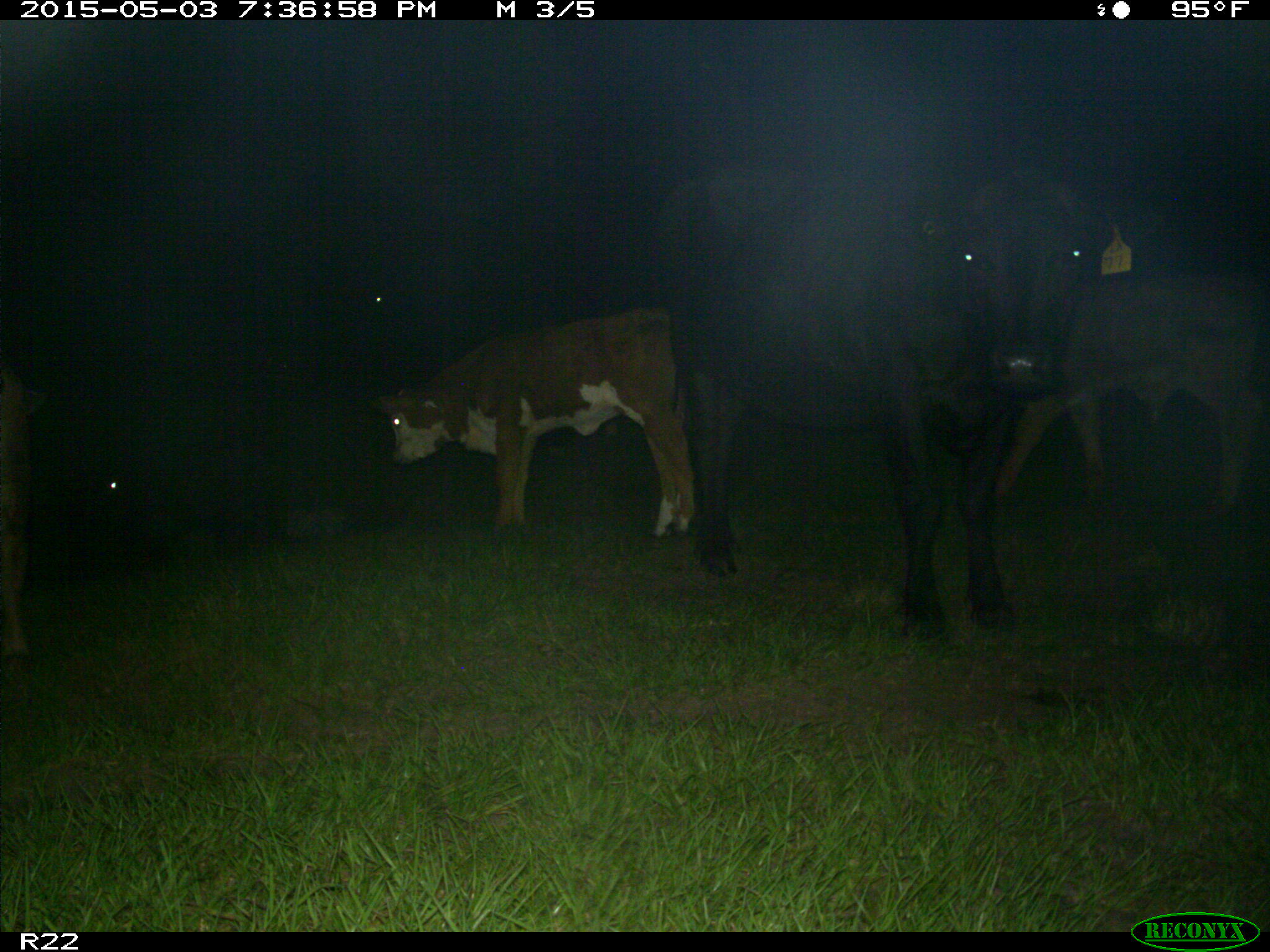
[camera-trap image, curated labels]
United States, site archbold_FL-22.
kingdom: Animalia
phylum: Chordata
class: Mammalia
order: Artiodactyla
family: Suidae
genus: Sus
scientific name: Sus scrofa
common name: wild boar